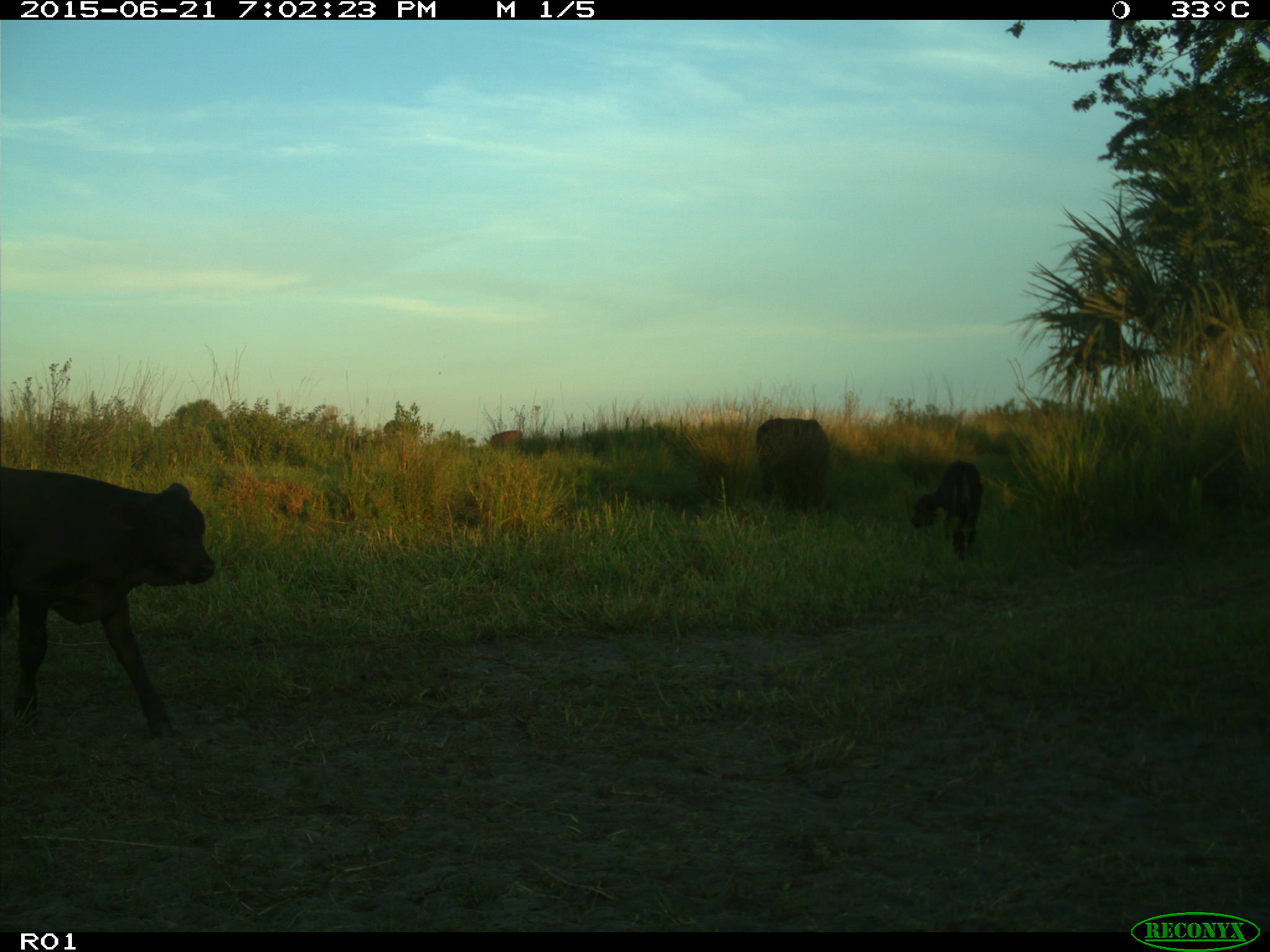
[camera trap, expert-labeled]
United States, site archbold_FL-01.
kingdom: Animalia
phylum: Chordata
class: Mammalia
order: Artiodactyla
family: Bovidae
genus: Bos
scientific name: Bos taurus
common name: domestic cow